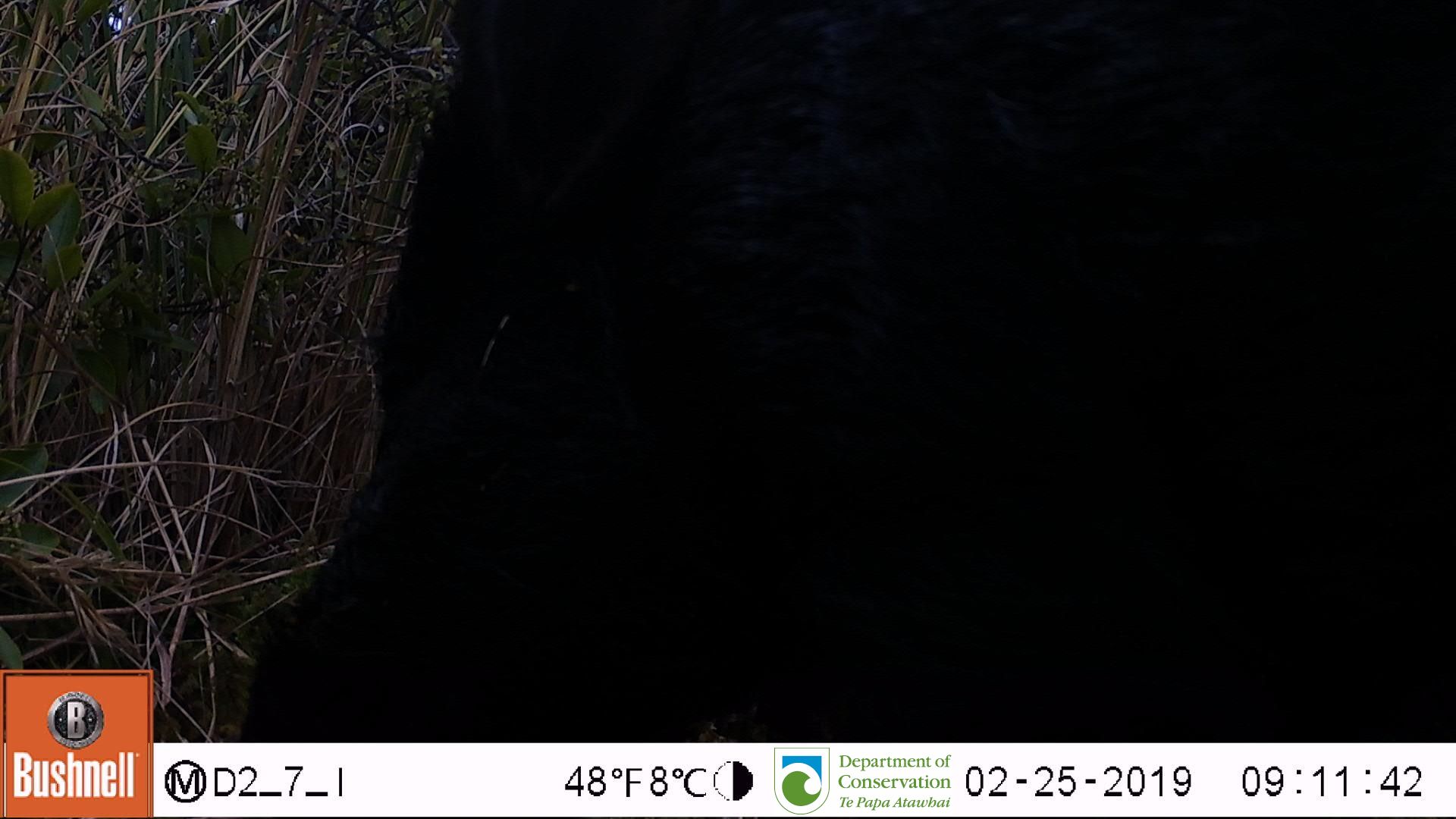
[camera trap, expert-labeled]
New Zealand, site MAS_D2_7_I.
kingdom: Animalia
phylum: Chordata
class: Mammalia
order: Artiodactyla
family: Suidae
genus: Sus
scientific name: Sus scrofa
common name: pig